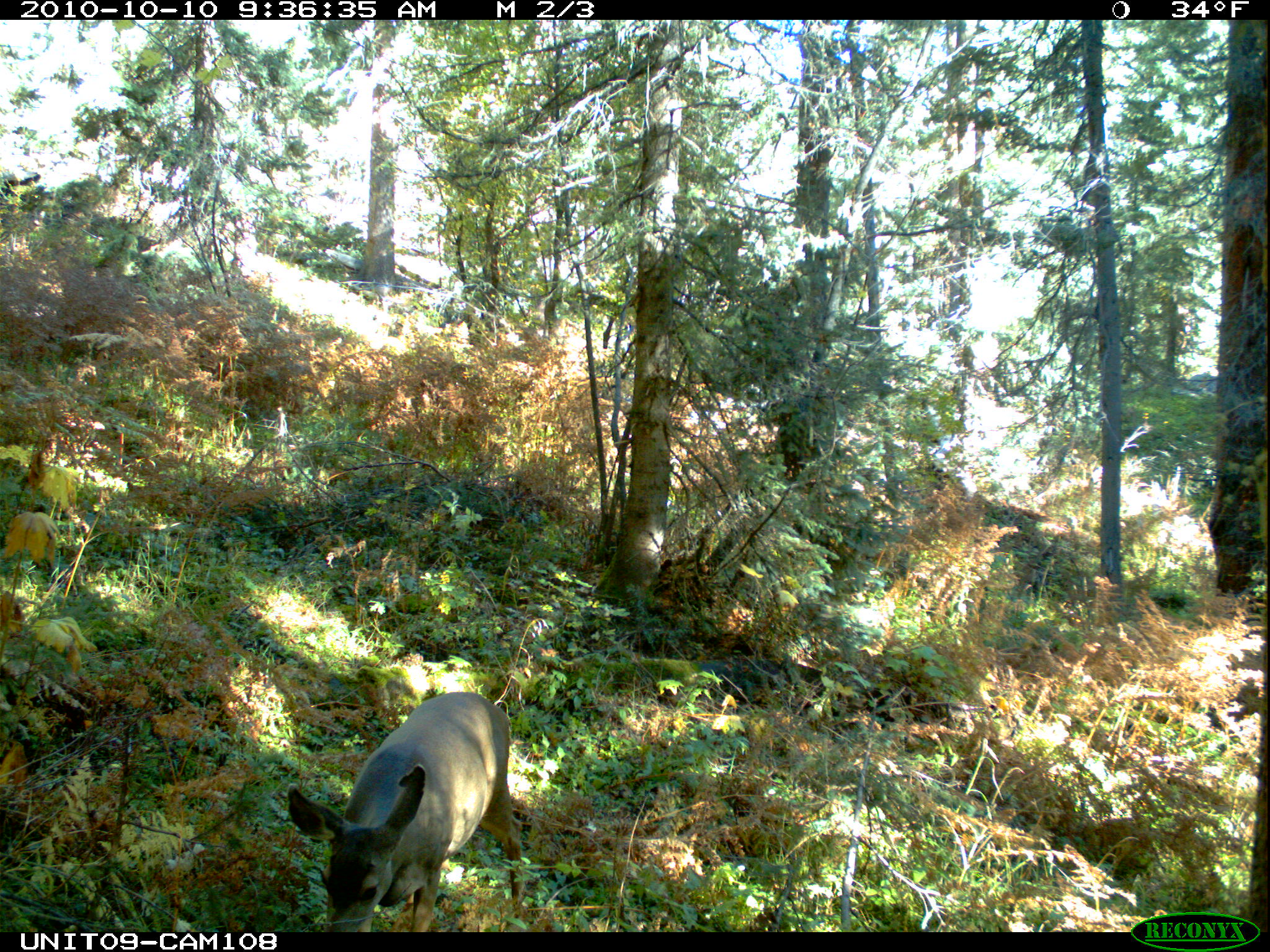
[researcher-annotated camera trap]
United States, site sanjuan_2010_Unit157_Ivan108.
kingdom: Animalia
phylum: Chordata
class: Mammalia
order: Artiodactyla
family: Cervidae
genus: Odocoileus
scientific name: Odocoileus hemionus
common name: mule deer